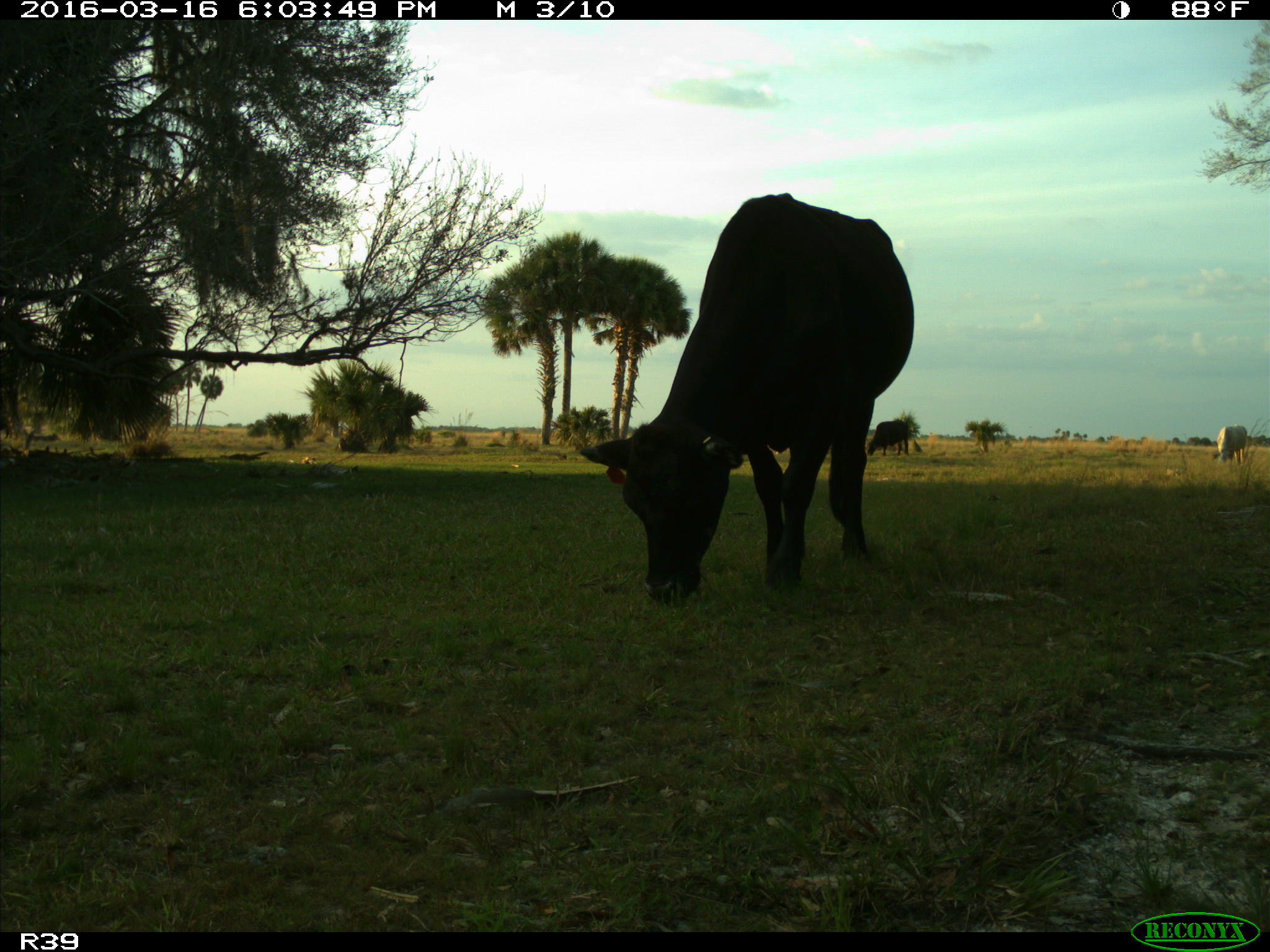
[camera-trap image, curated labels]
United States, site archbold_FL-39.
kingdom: Animalia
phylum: Chordata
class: Mammalia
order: Artiodactyla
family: Bovidae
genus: Bos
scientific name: Bos taurus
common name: domestic cow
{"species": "Bos taurus (domestic cow)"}